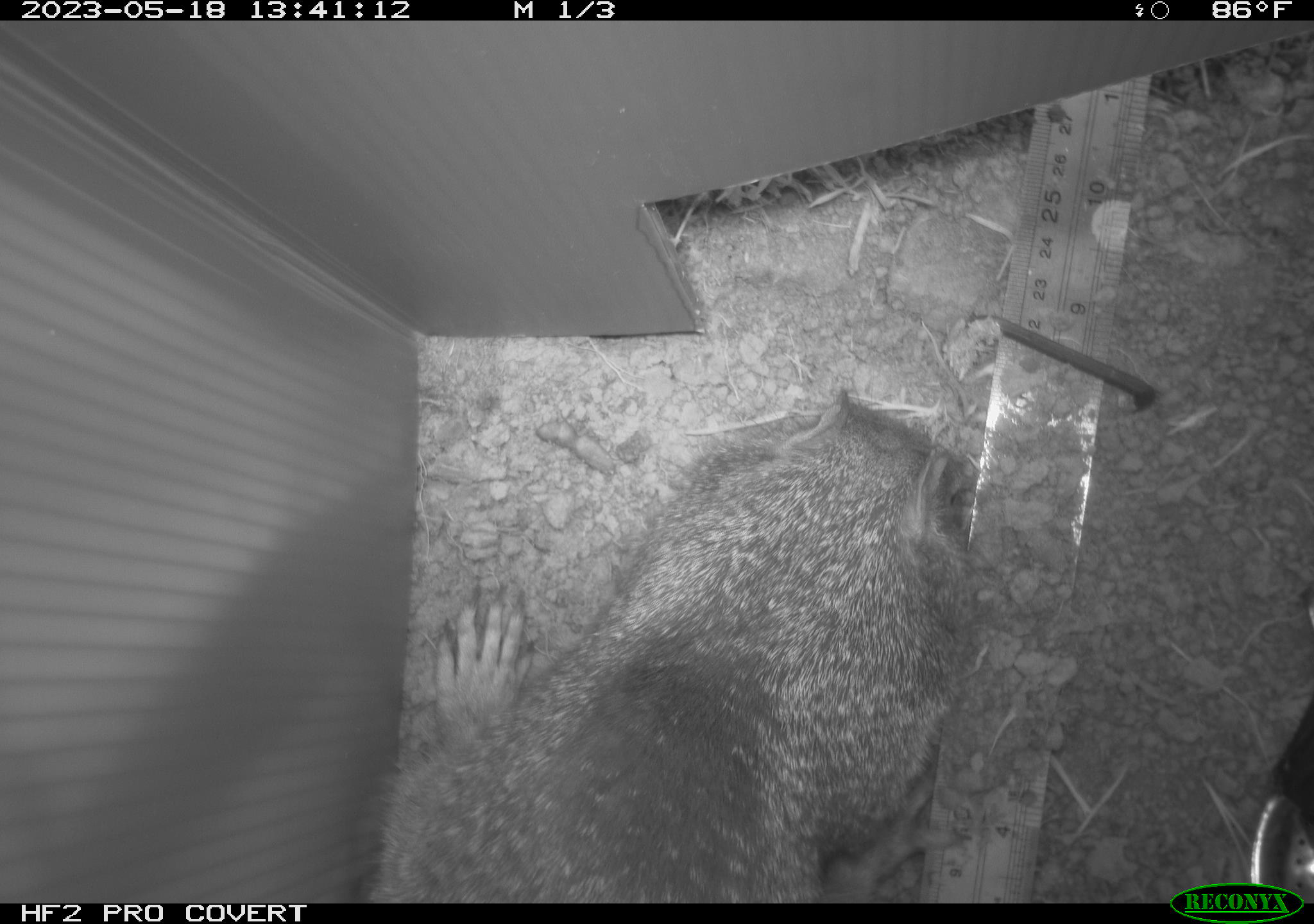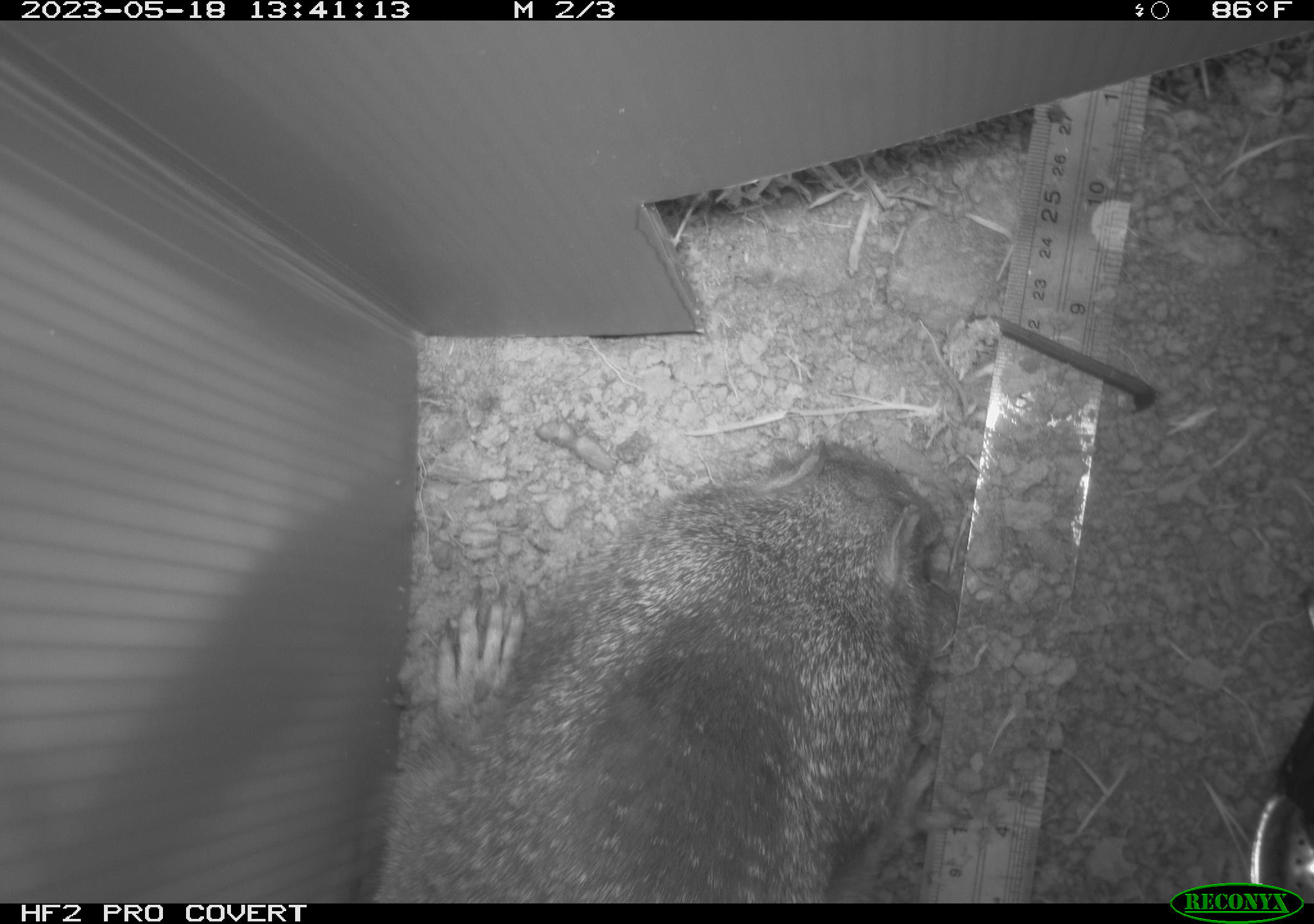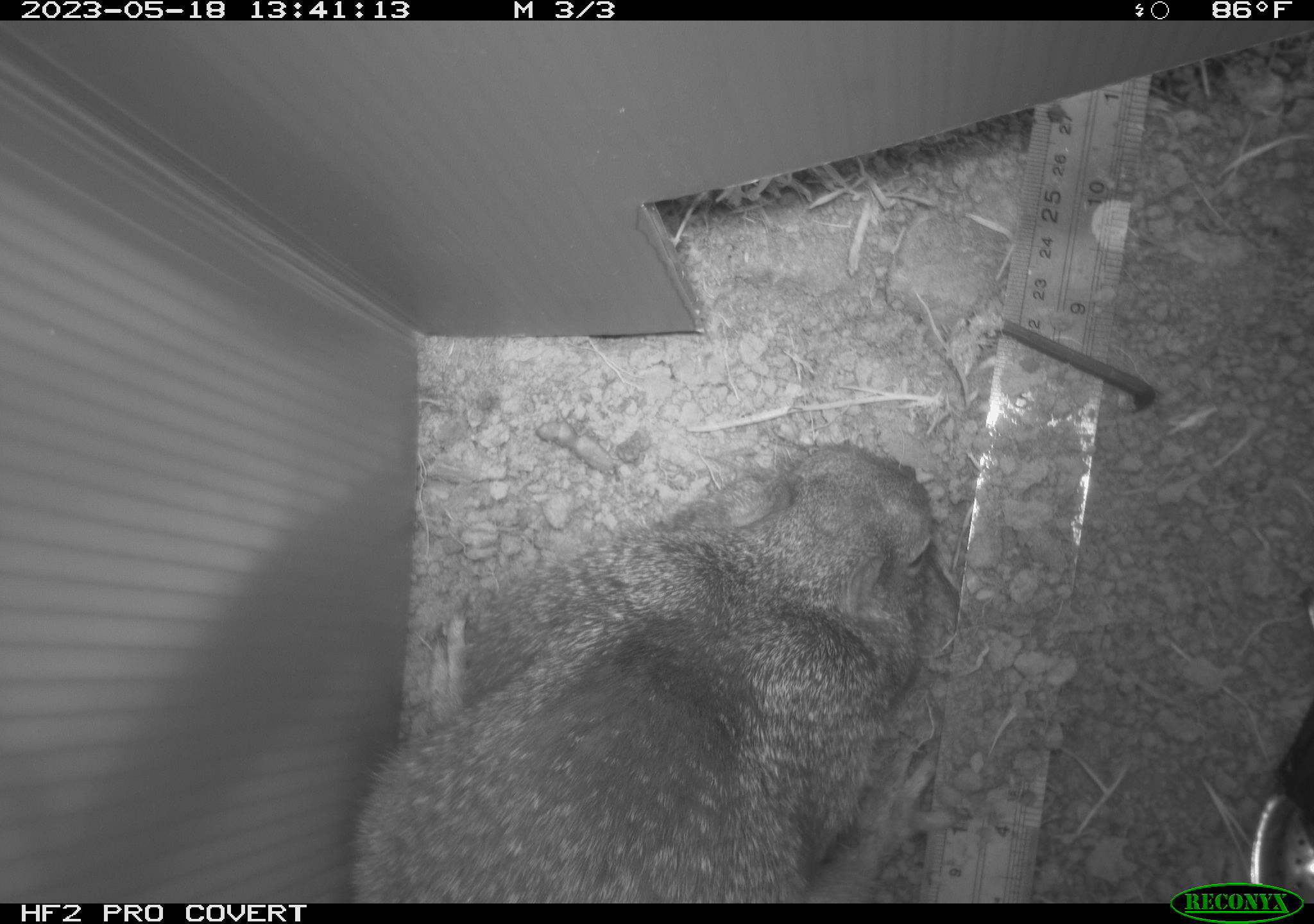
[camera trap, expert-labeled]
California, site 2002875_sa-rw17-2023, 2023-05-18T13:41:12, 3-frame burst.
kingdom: Animalia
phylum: Chordata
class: Mammalia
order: Rodentia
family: Sciuridae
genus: Otospermophilus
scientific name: Otospermophilus beecheyi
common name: california ground squirrel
California ground squirrel (Otospermophilus beecheyi).